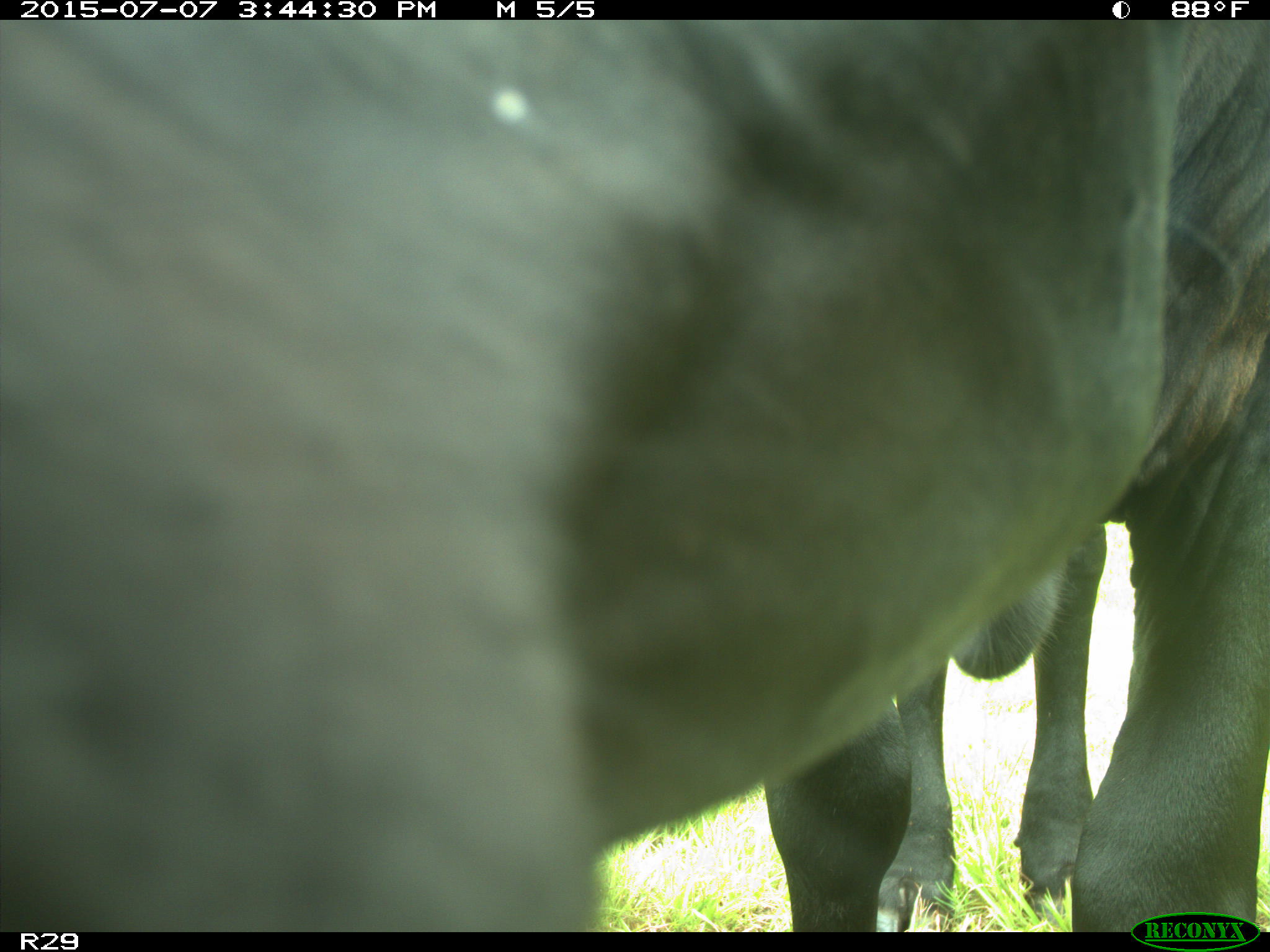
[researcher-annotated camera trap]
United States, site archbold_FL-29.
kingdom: Animalia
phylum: Chordata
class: Mammalia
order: Artiodactyla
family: Bovidae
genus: Bos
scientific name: Bos taurus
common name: domestic cow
Bos taurus (domestic cow).